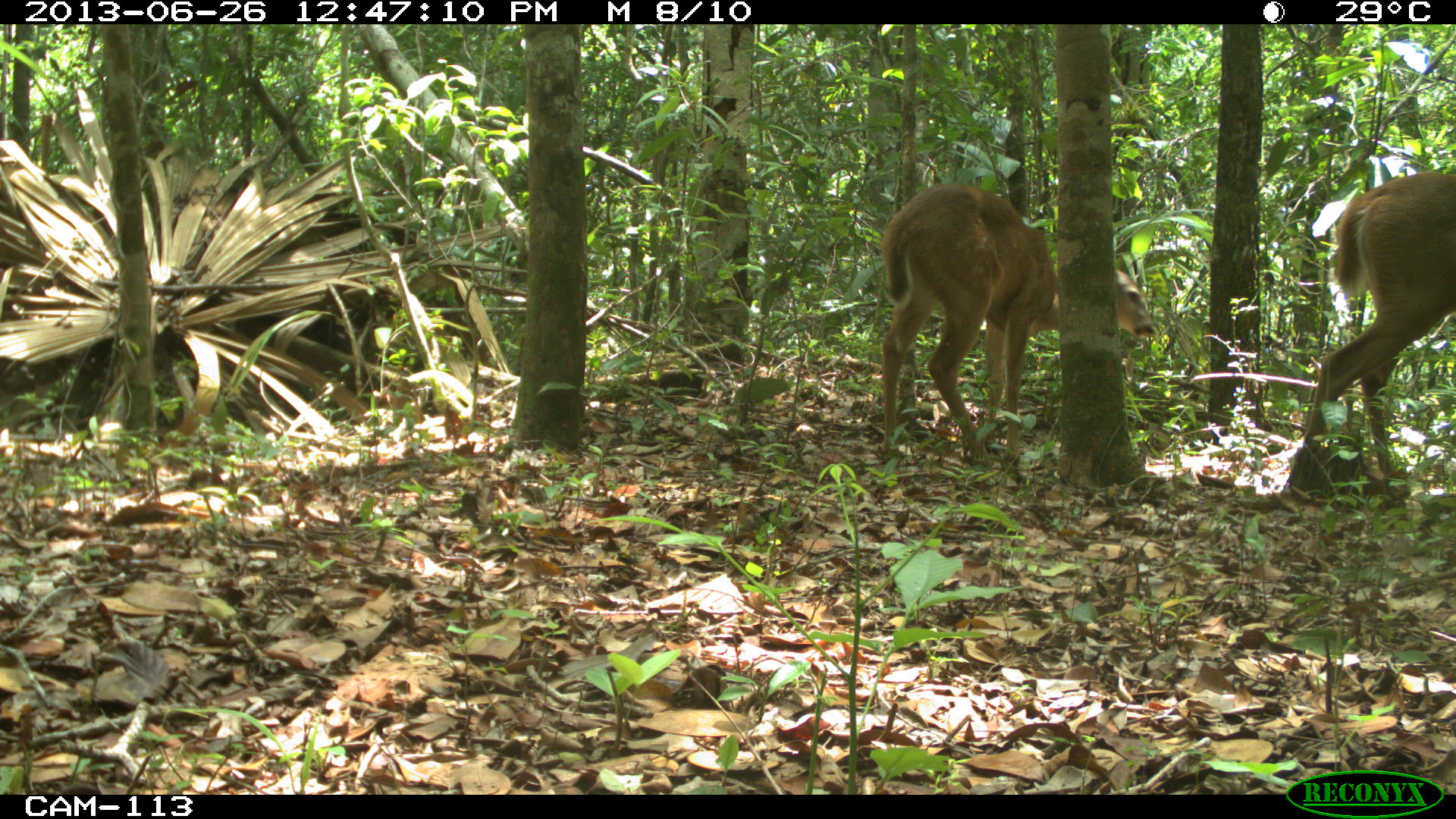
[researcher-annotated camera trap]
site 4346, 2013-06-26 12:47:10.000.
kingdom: Animalia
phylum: Chordata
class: Mammalia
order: Artiodactyla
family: Cervidae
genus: Odocoileus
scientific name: Odocoileus virginianus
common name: white-tailed deer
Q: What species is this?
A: Odocoileus virginianus (white-tailed deer).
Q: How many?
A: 2.